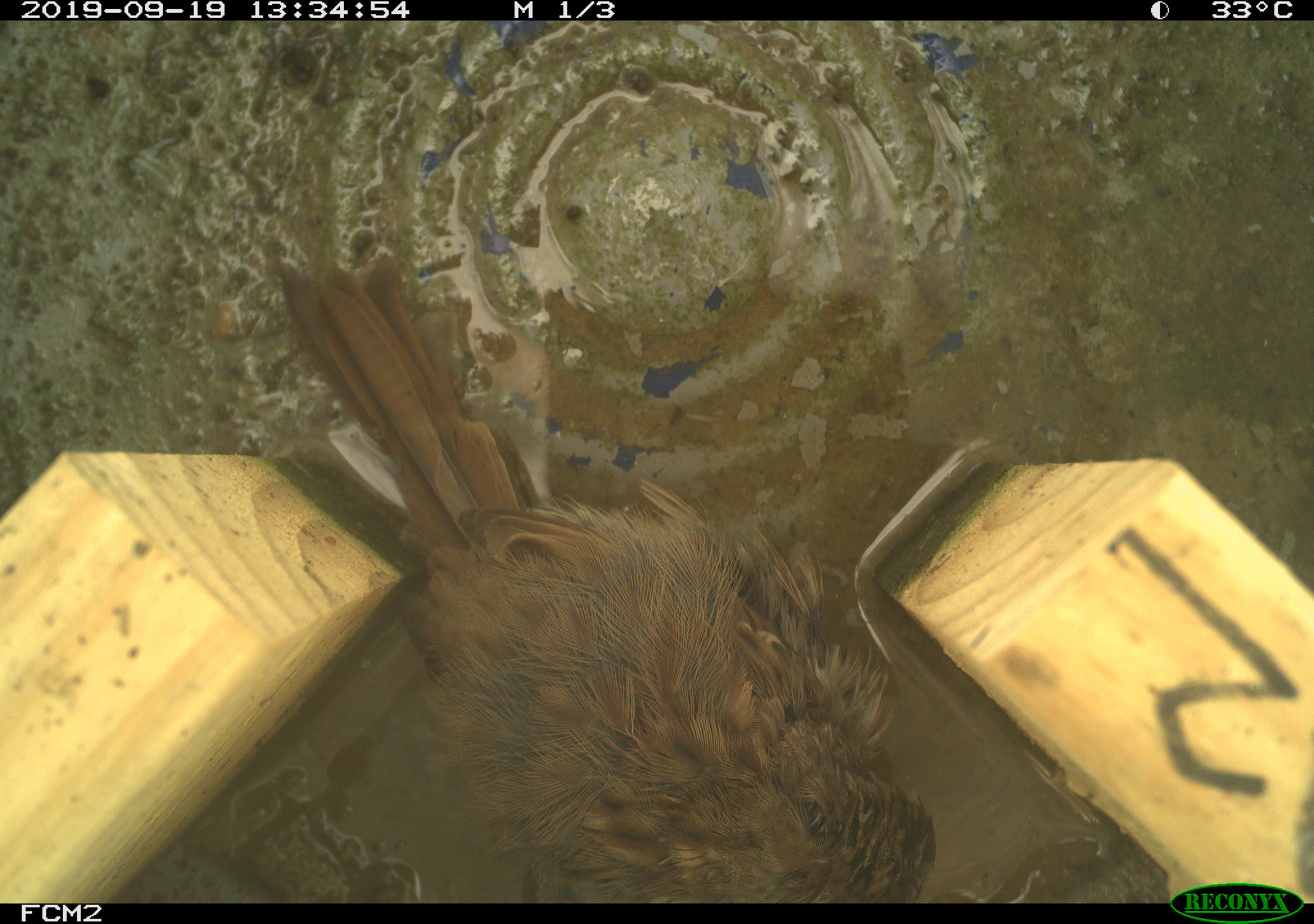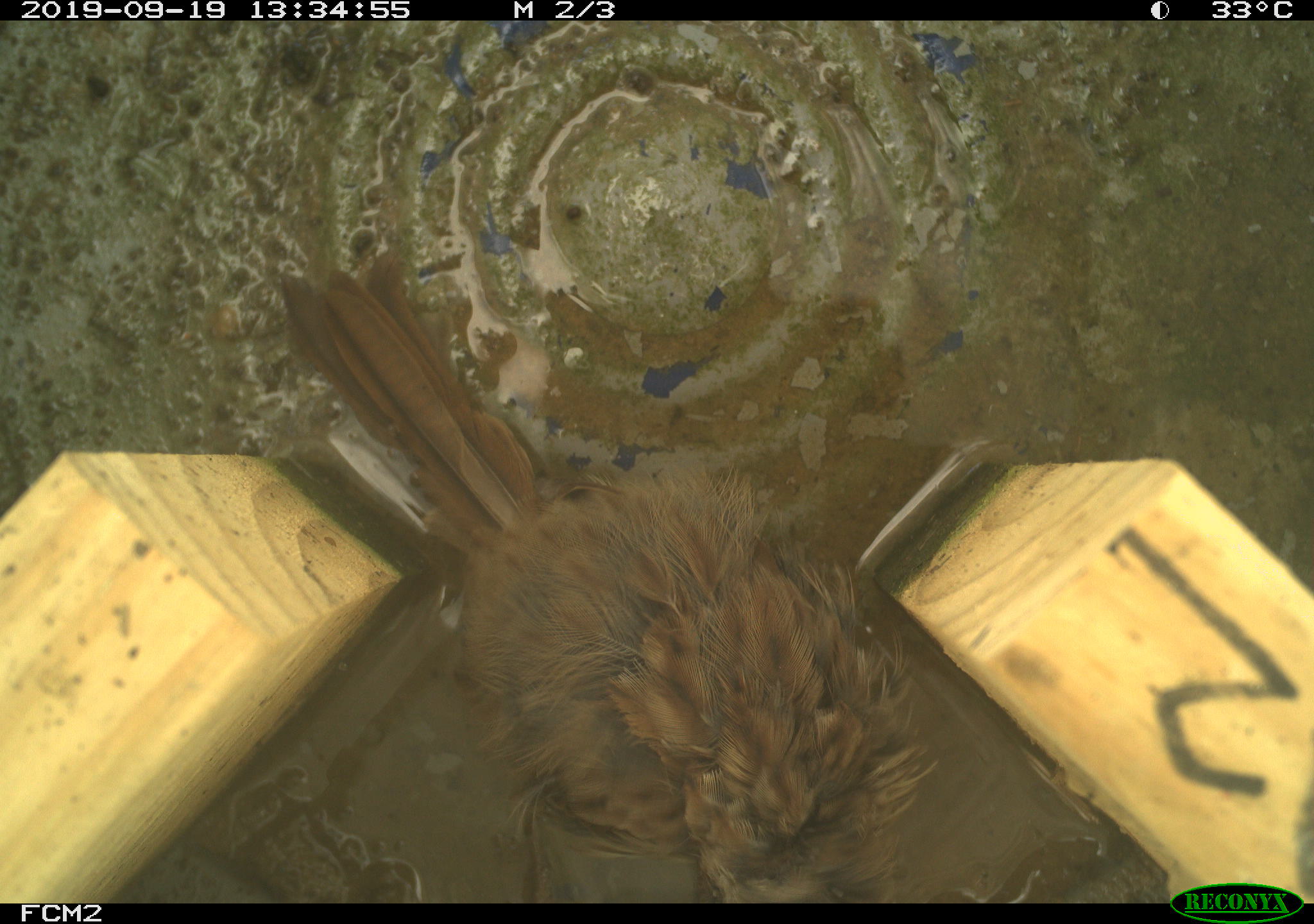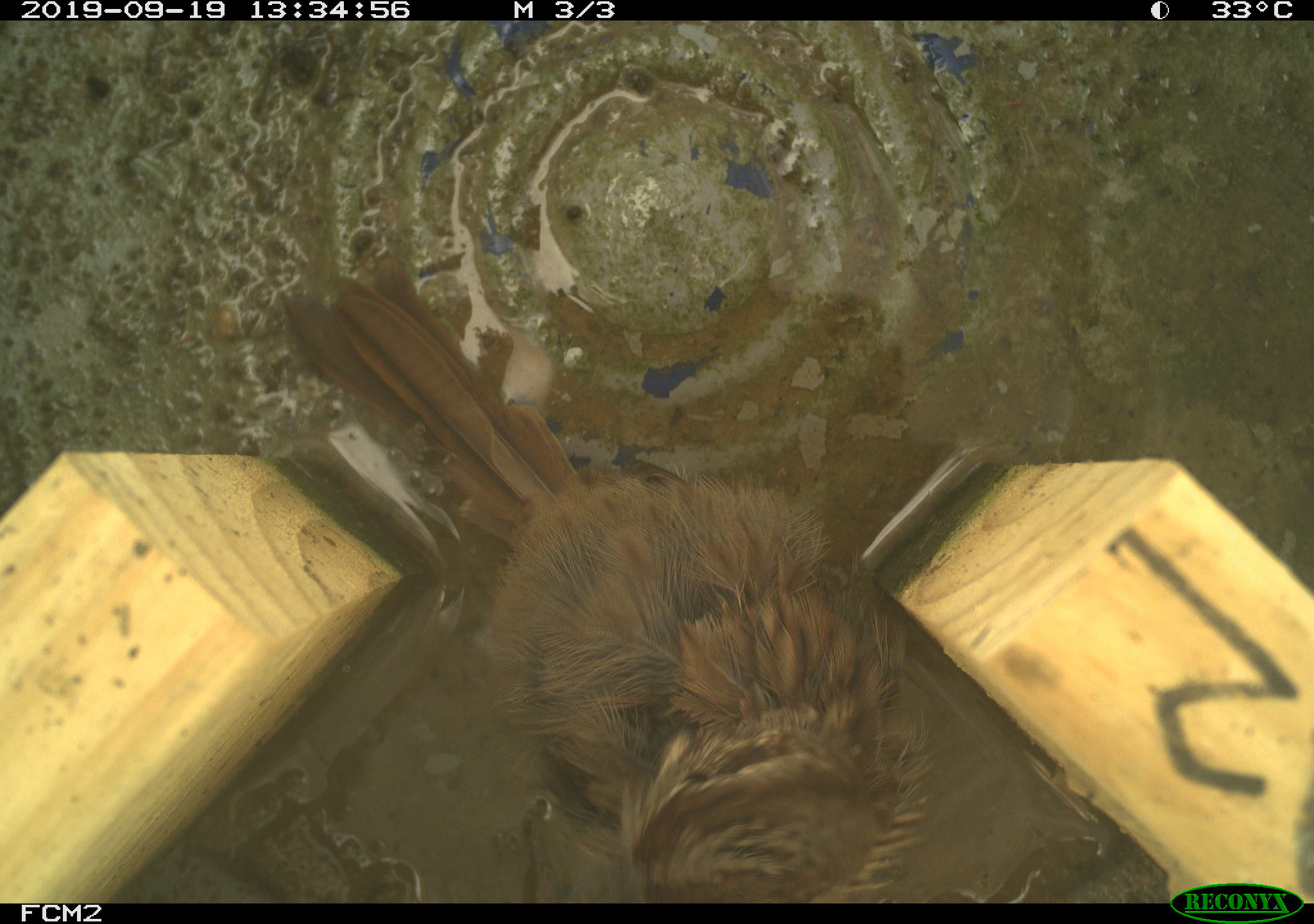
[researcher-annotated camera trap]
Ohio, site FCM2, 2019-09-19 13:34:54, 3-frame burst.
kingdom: Animalia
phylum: Chordata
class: Aves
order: Passeriformes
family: Passerellidae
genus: Melospiza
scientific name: Melospiza melodia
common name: song sparrow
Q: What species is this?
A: Song sparrow (Melospiza melodia).